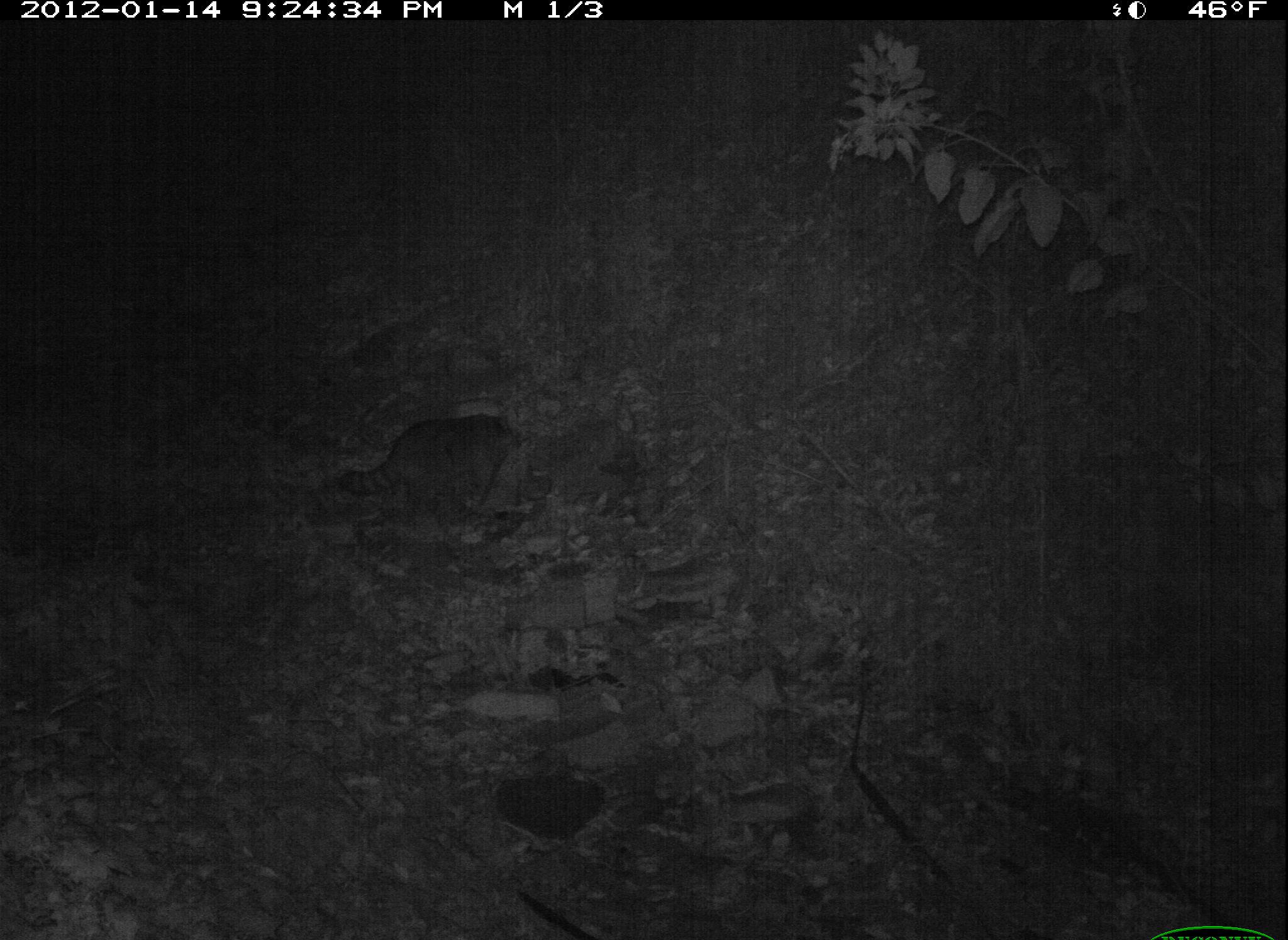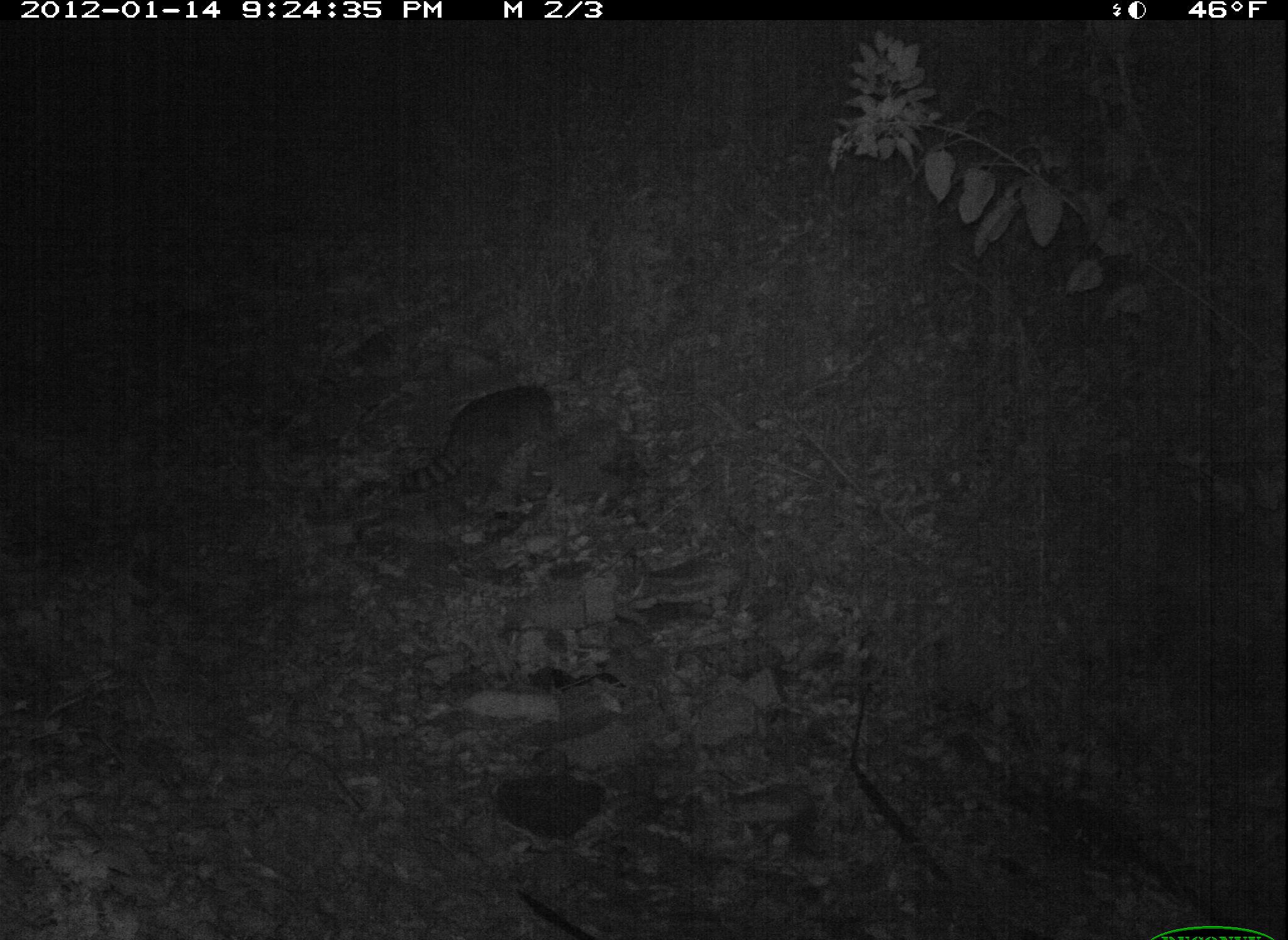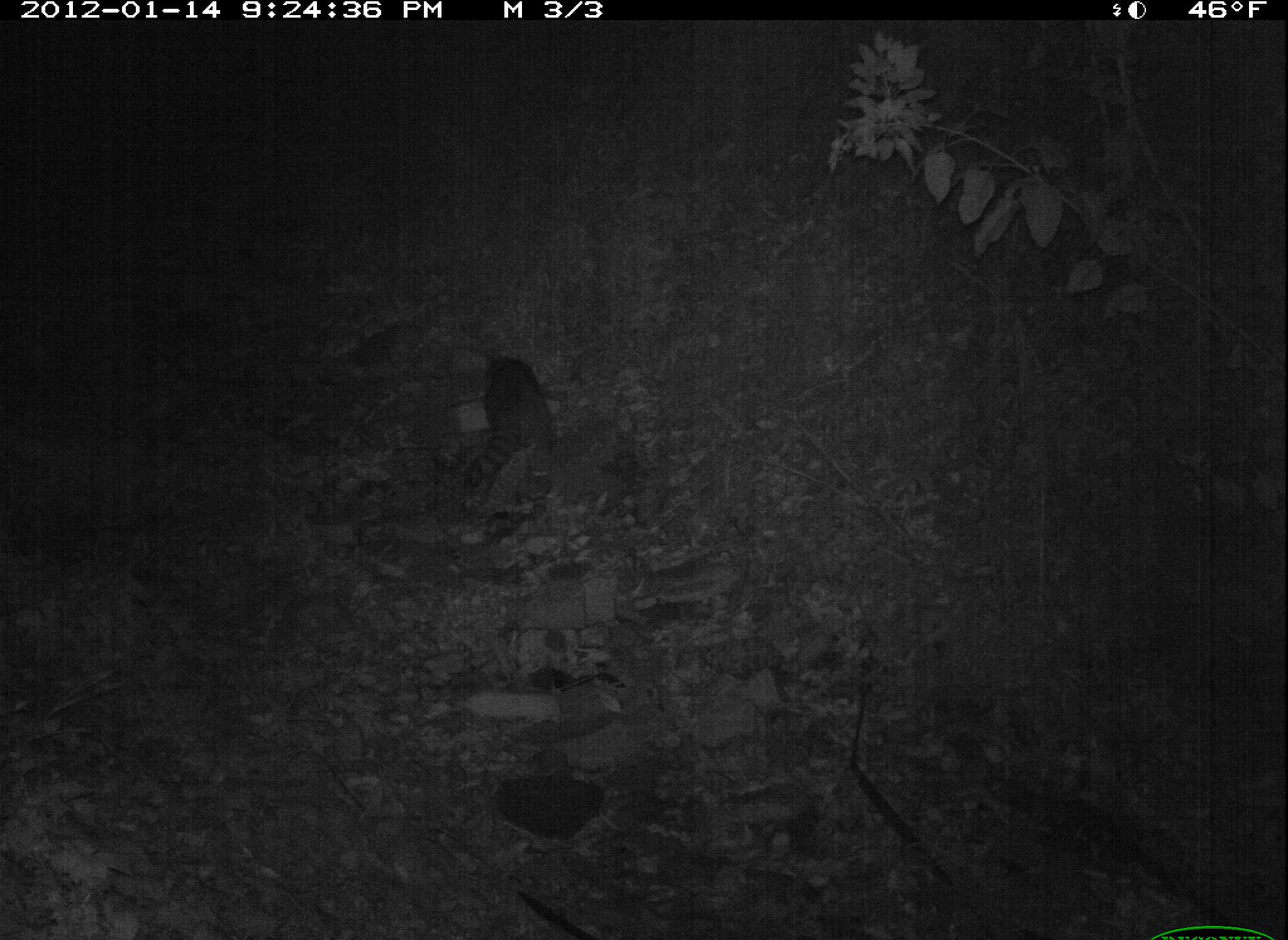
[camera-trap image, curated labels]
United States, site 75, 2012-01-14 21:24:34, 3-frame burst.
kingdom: Animalia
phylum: Chordata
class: Mammalia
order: Carnivora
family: Procyonidae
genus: Procyon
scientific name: Procyon lotor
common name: raccoon